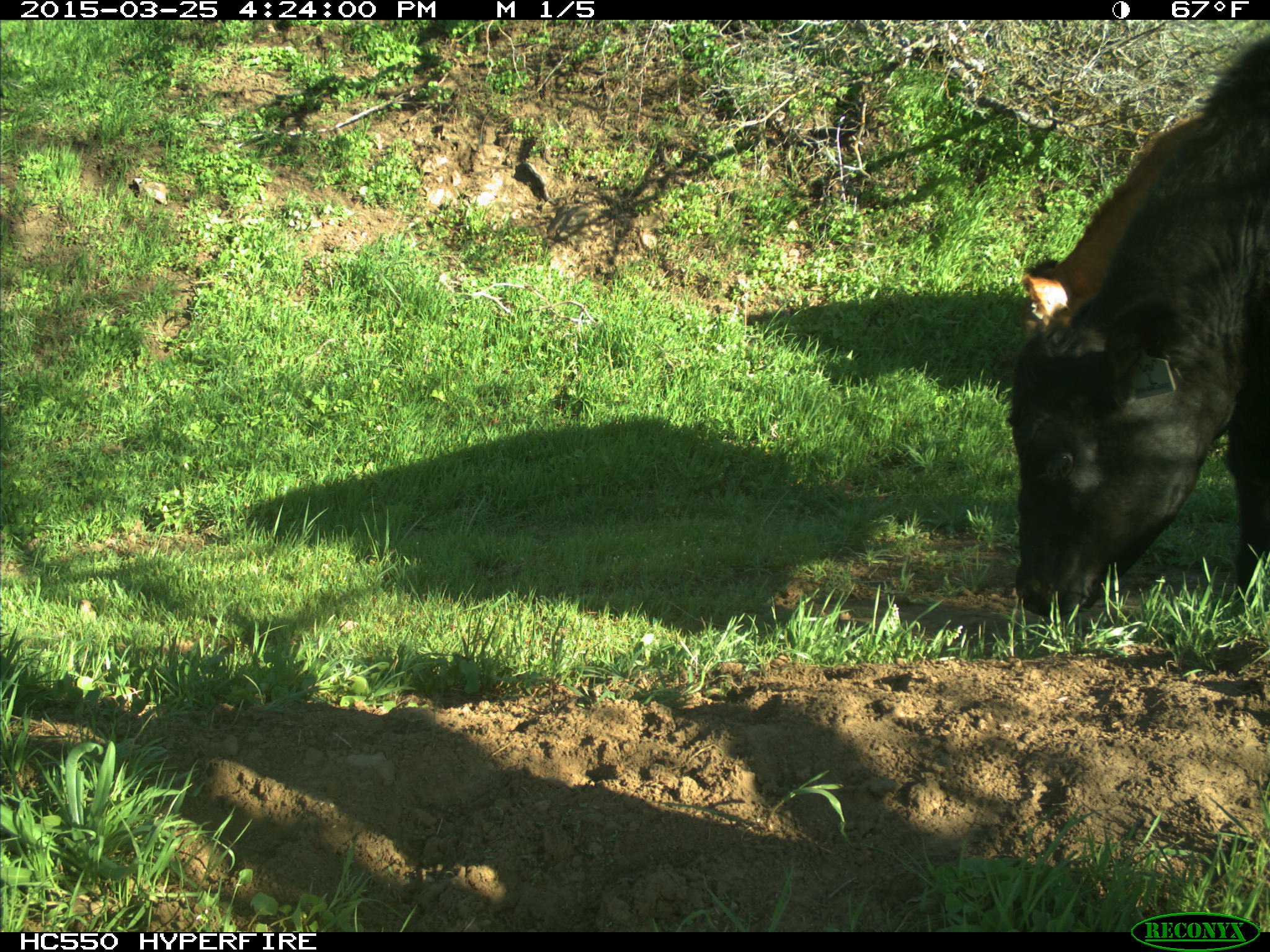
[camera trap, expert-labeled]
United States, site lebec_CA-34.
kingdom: Animalia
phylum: Chordata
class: Mammalia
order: Artiodactyla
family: Bovidae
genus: Bos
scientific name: Bos taurus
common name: domestic cow